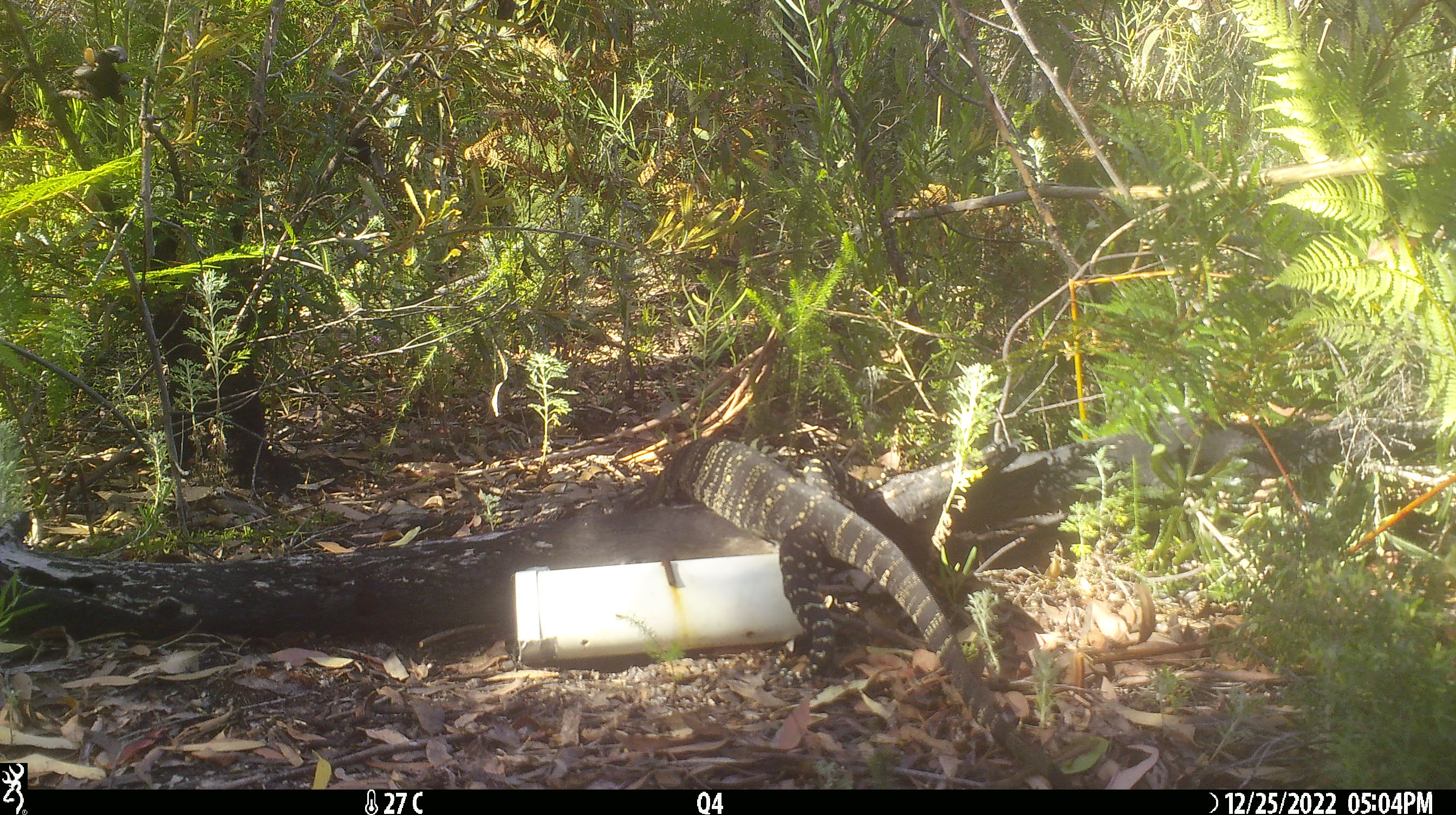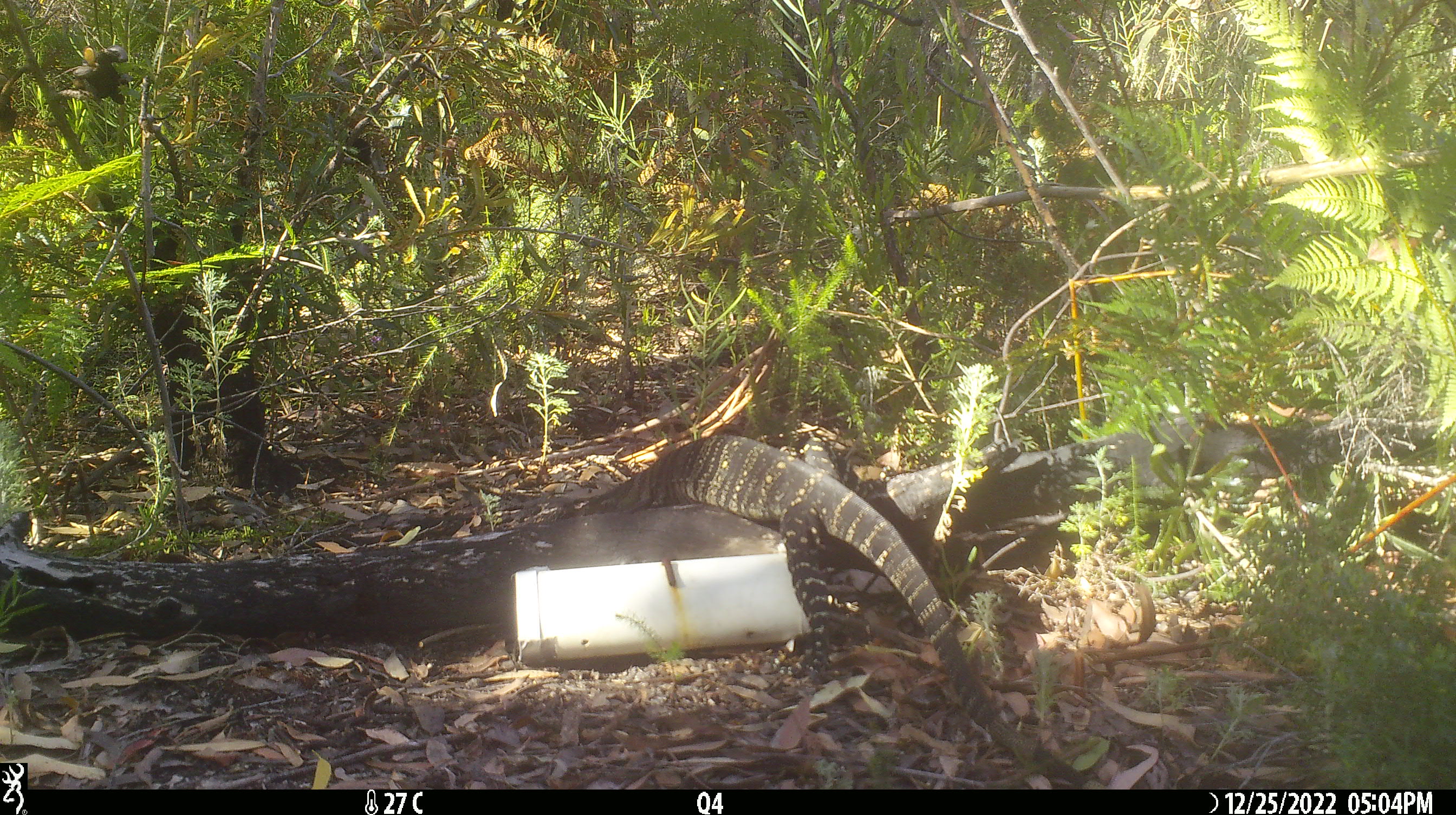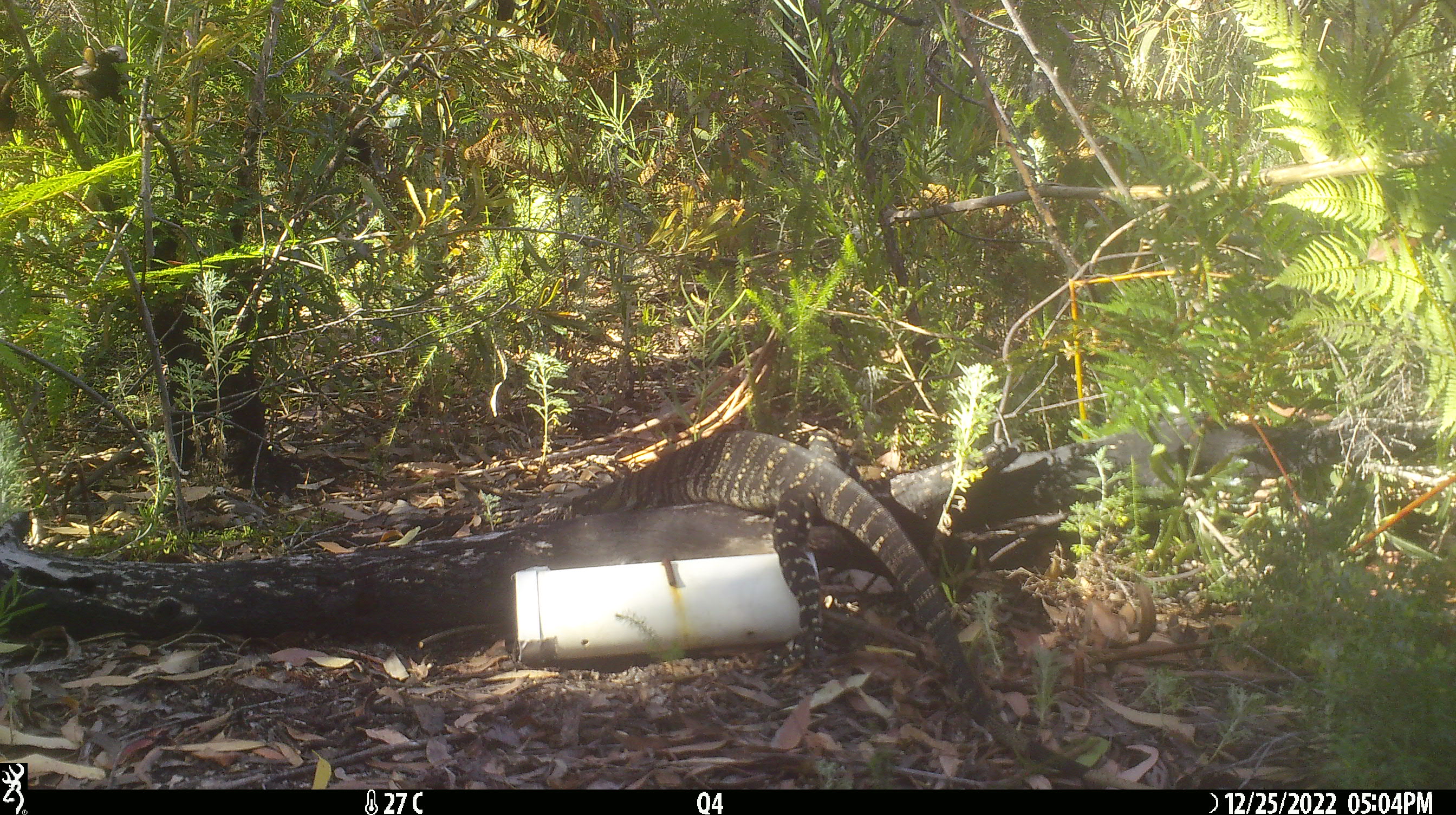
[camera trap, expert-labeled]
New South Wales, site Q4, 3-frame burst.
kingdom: Animalia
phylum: Chordata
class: Reptilia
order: Squamata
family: Varanidae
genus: Varanus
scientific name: Varanus varius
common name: lace monitor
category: goanna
Goanna (lace monitor) (Varanus varius).